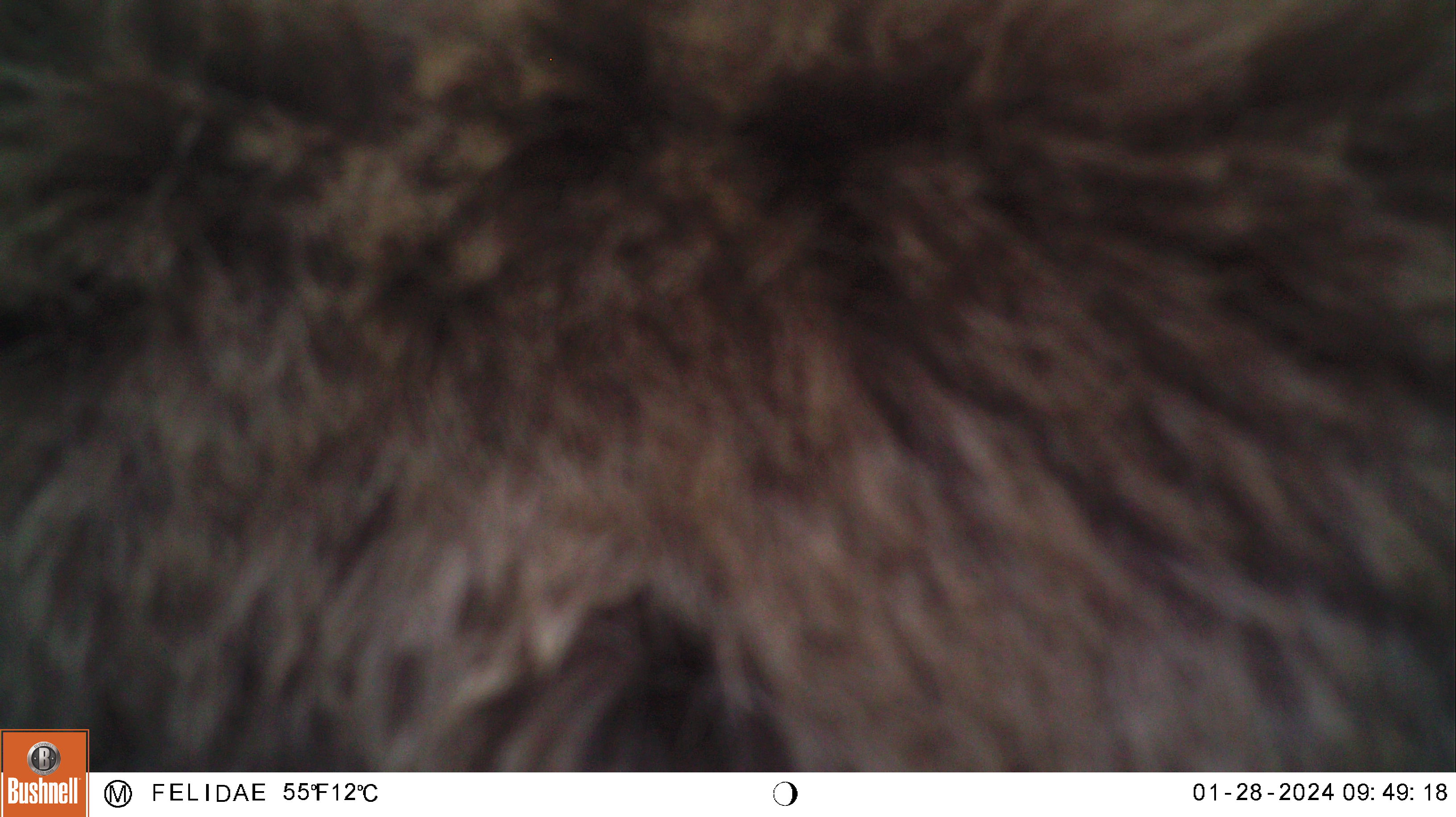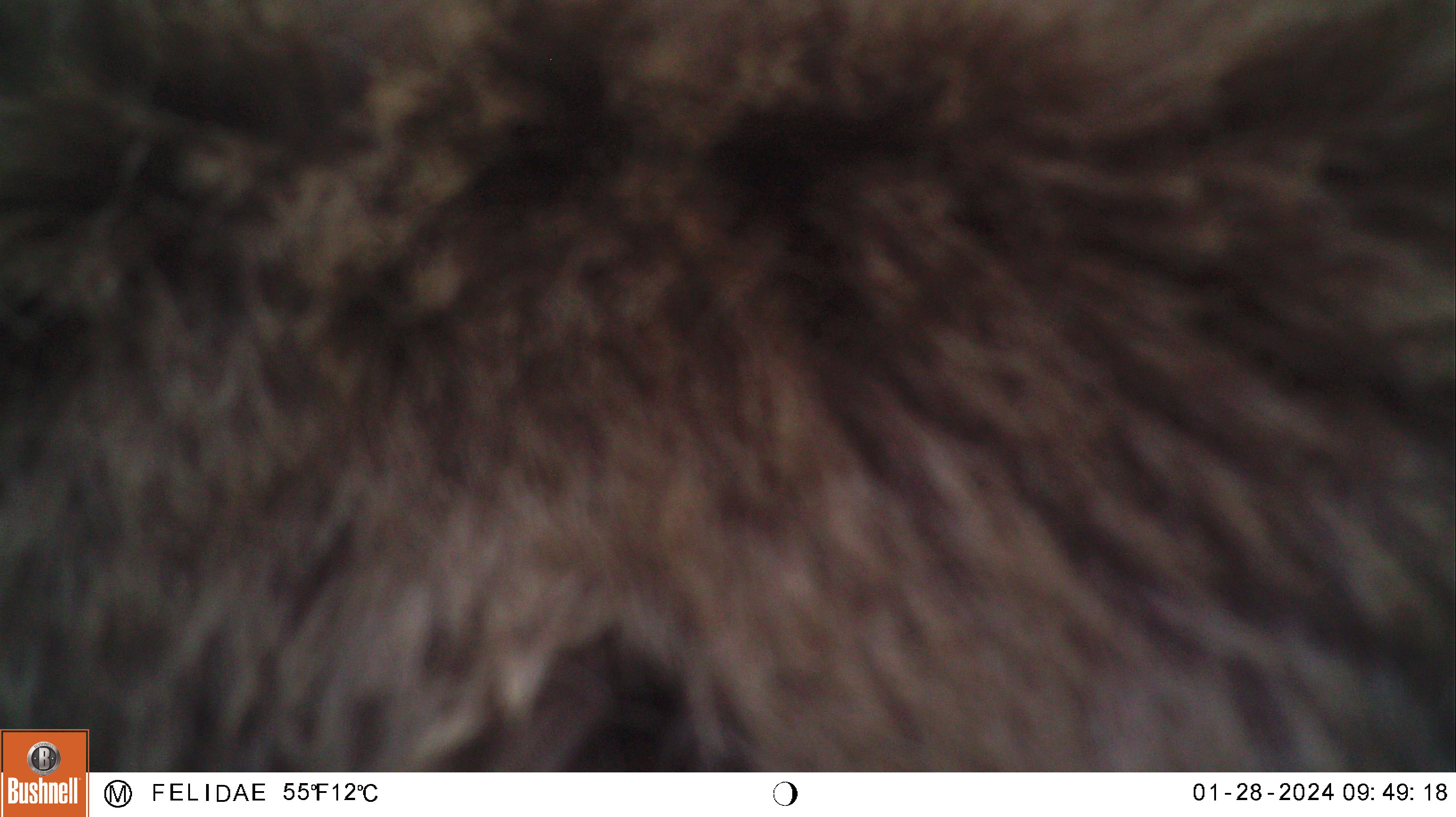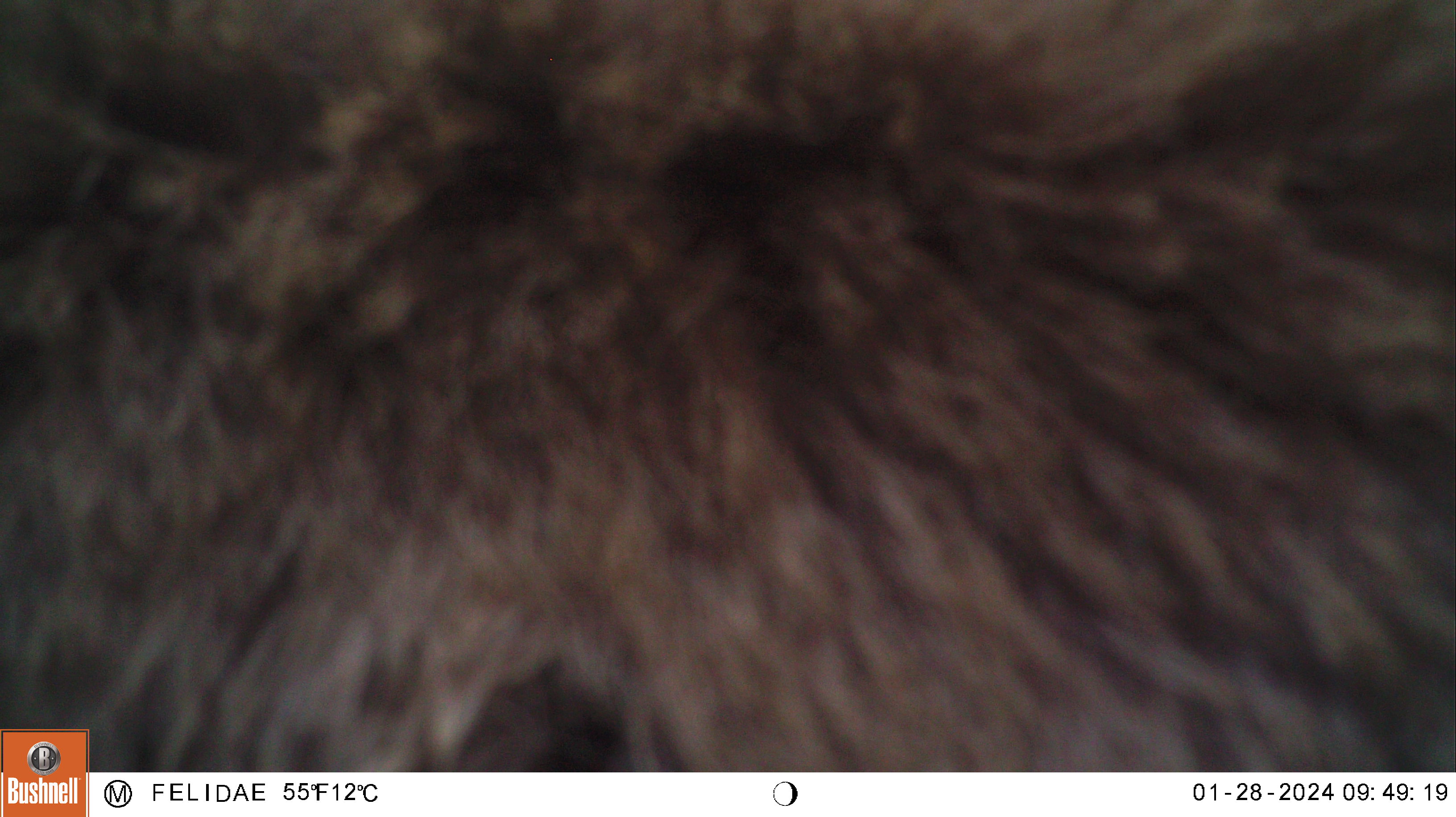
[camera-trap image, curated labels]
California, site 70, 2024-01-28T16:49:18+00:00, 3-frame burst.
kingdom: Animalia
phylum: Chordata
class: Mammalia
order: Artiodactyla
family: Cervidae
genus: Odocoileus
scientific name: Odocoileus hemionus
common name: mule deer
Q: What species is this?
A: Mule deer (Odocoileus hemionus).